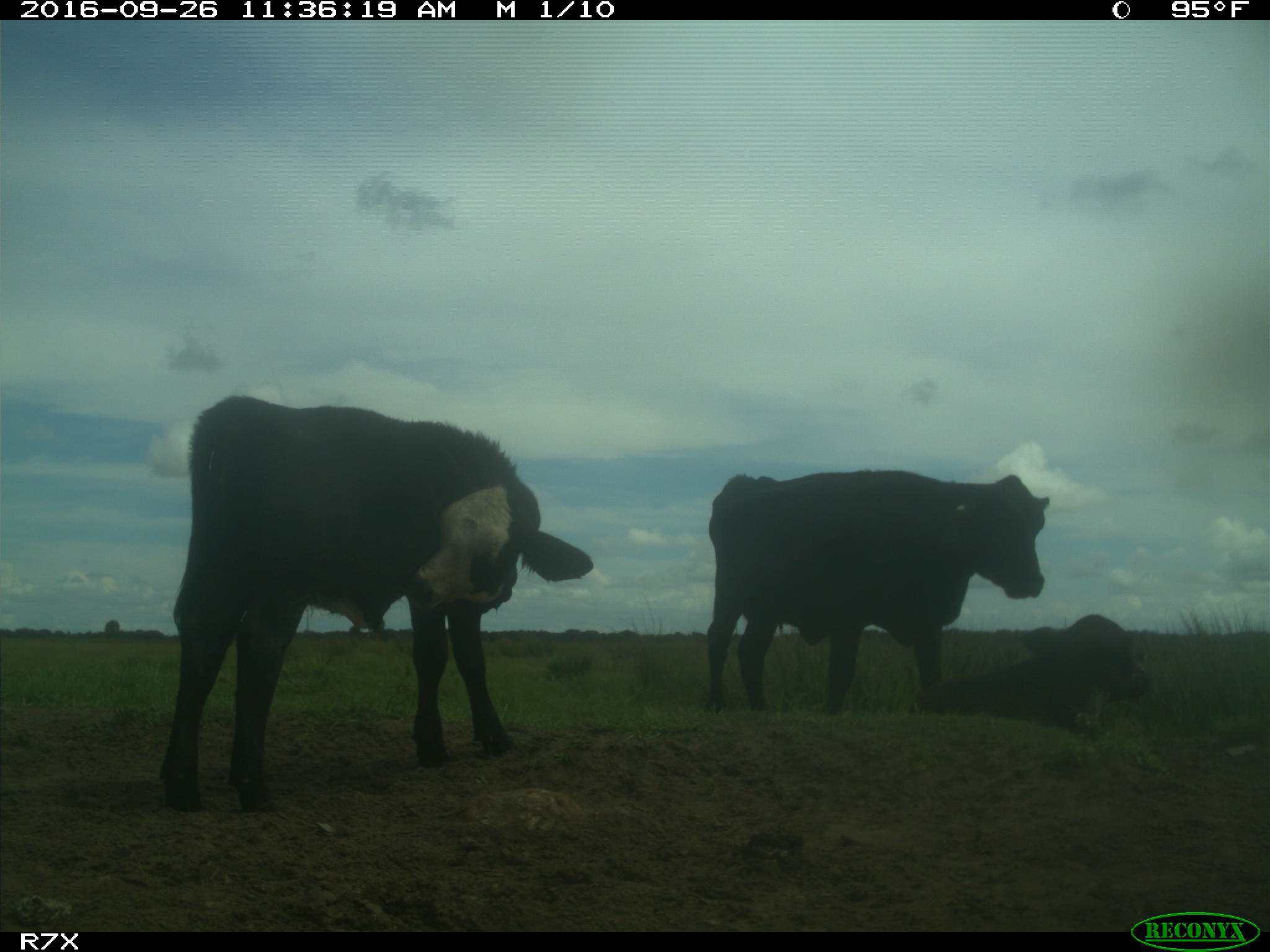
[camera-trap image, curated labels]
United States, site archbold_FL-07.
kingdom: Animalia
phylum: Chordata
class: Mammalia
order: Artiodactyla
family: Bovidae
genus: Bos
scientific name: Bos taurus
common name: domestic cow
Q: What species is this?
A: Bos taurus (domestic cow).